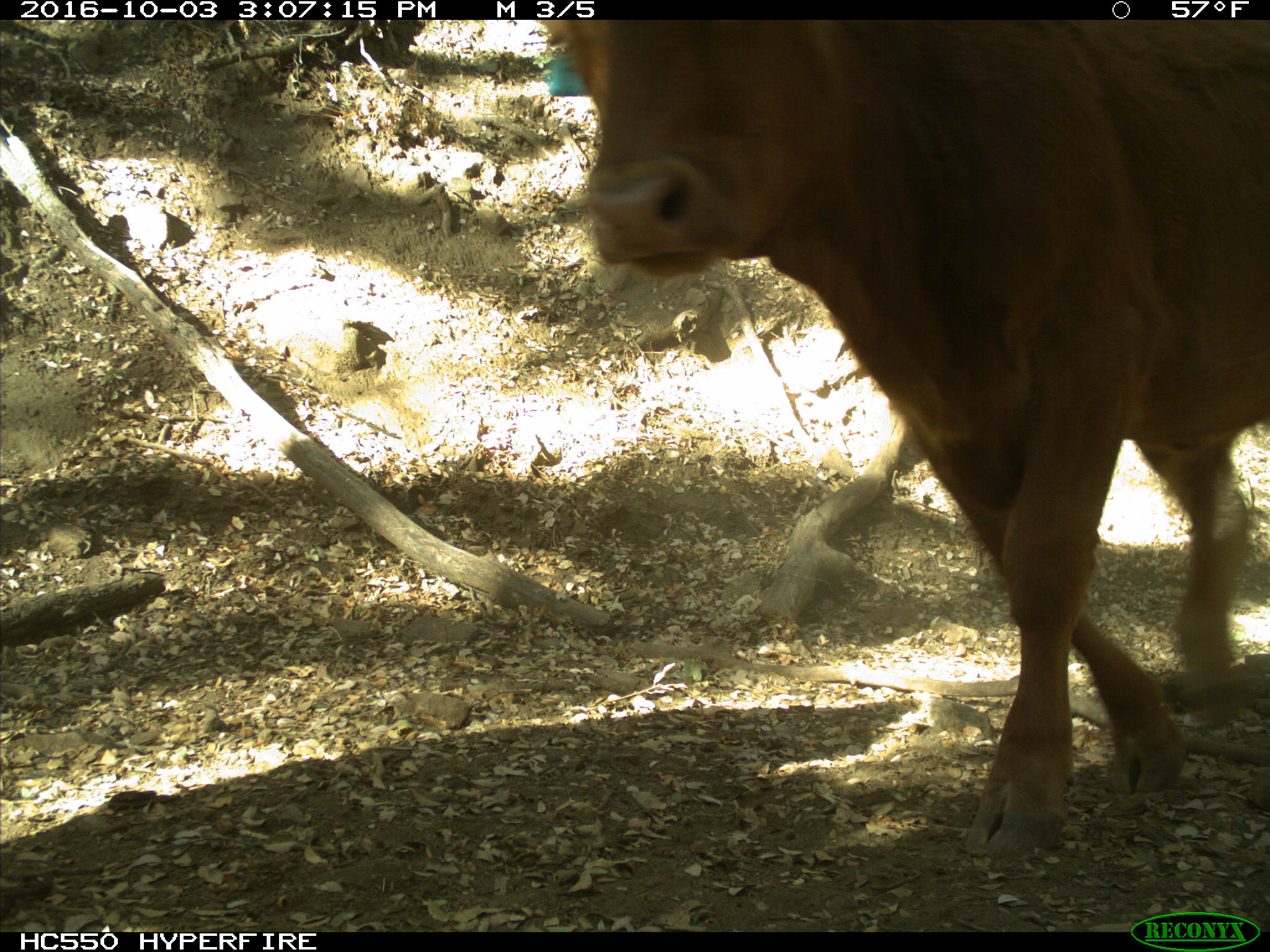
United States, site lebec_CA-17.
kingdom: Animalia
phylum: Chordata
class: Mammalia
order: Artiodactyla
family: Bovidae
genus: Bos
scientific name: Bos taurus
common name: domestic cow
Bos taurus (domestic cow).